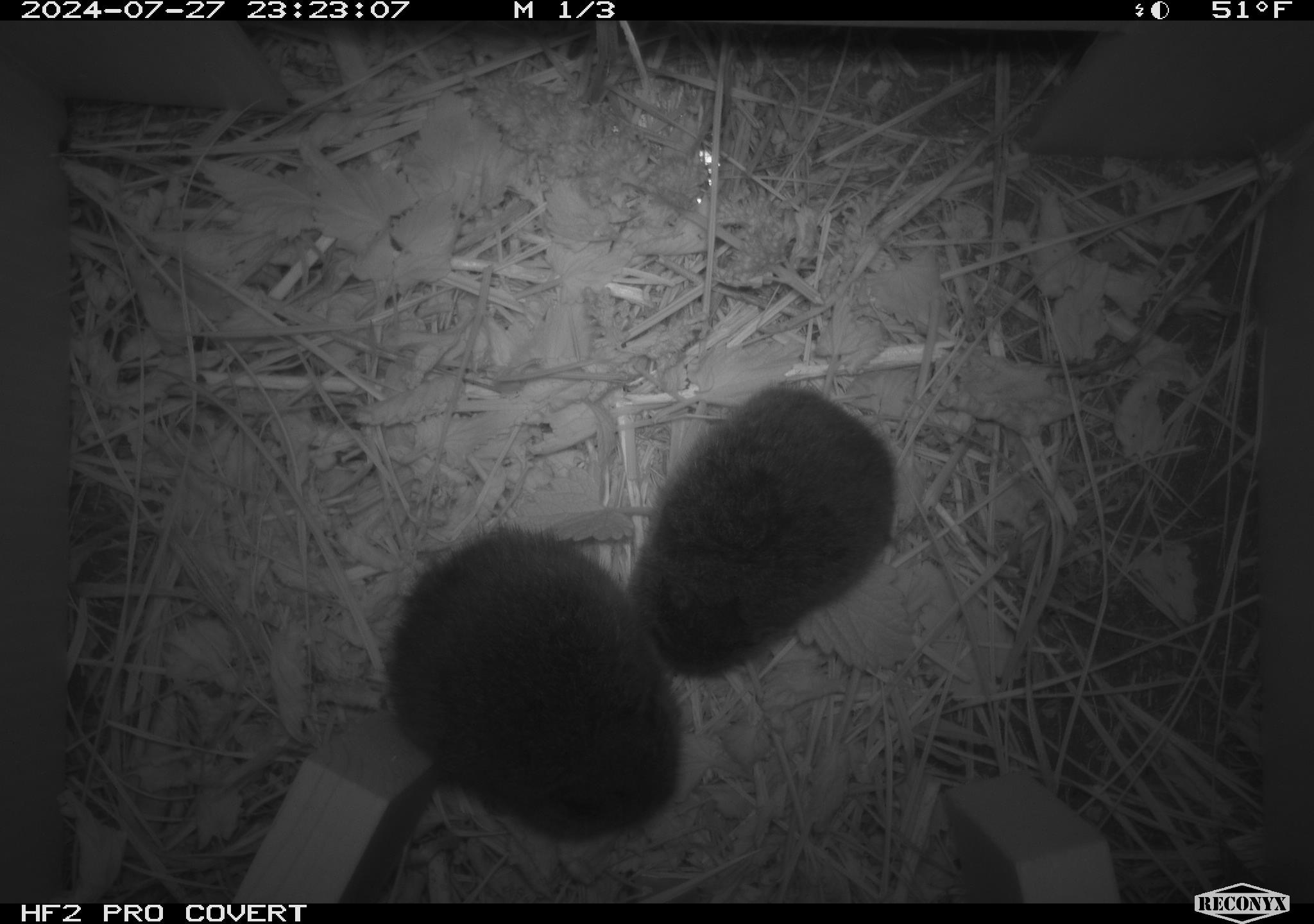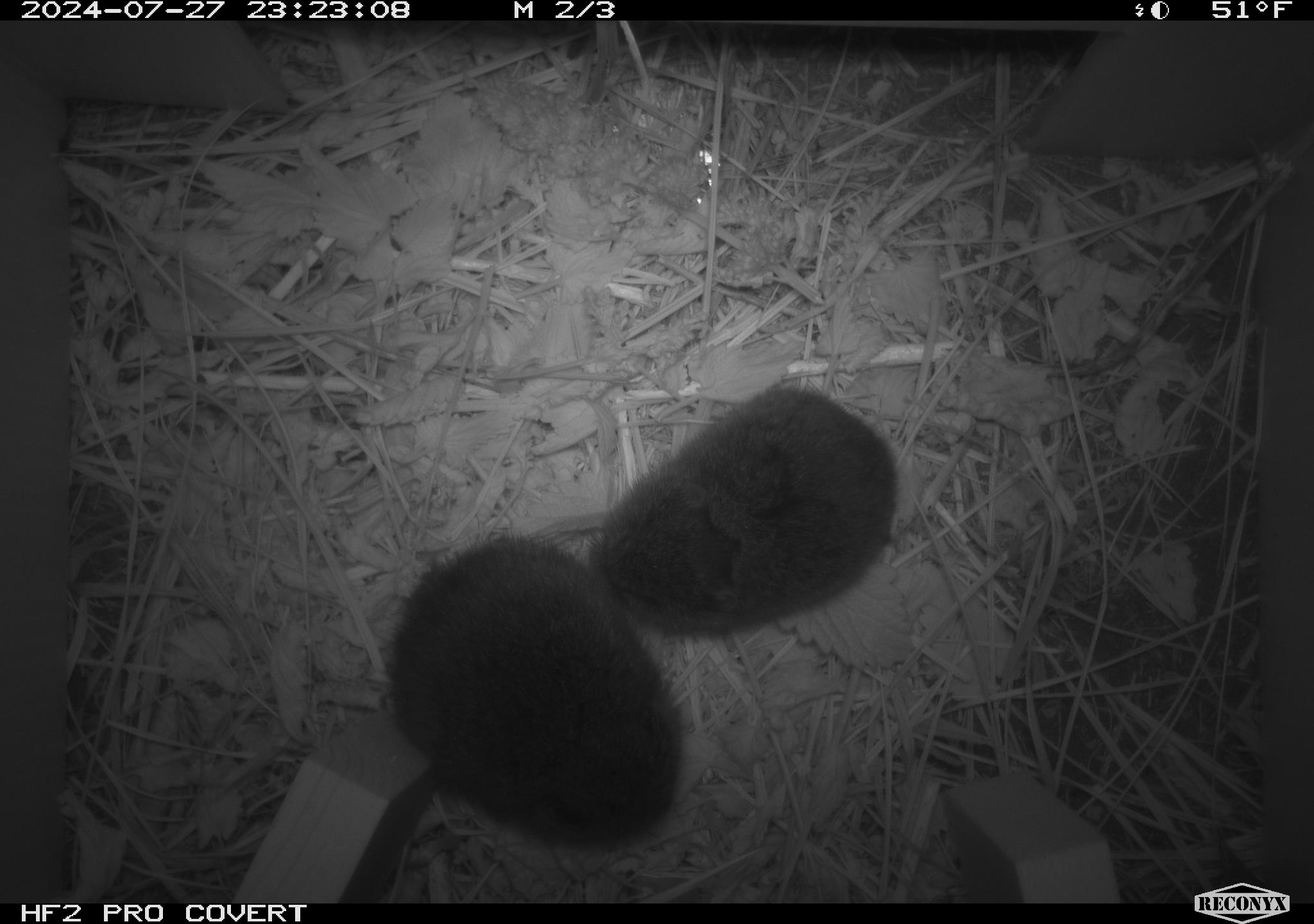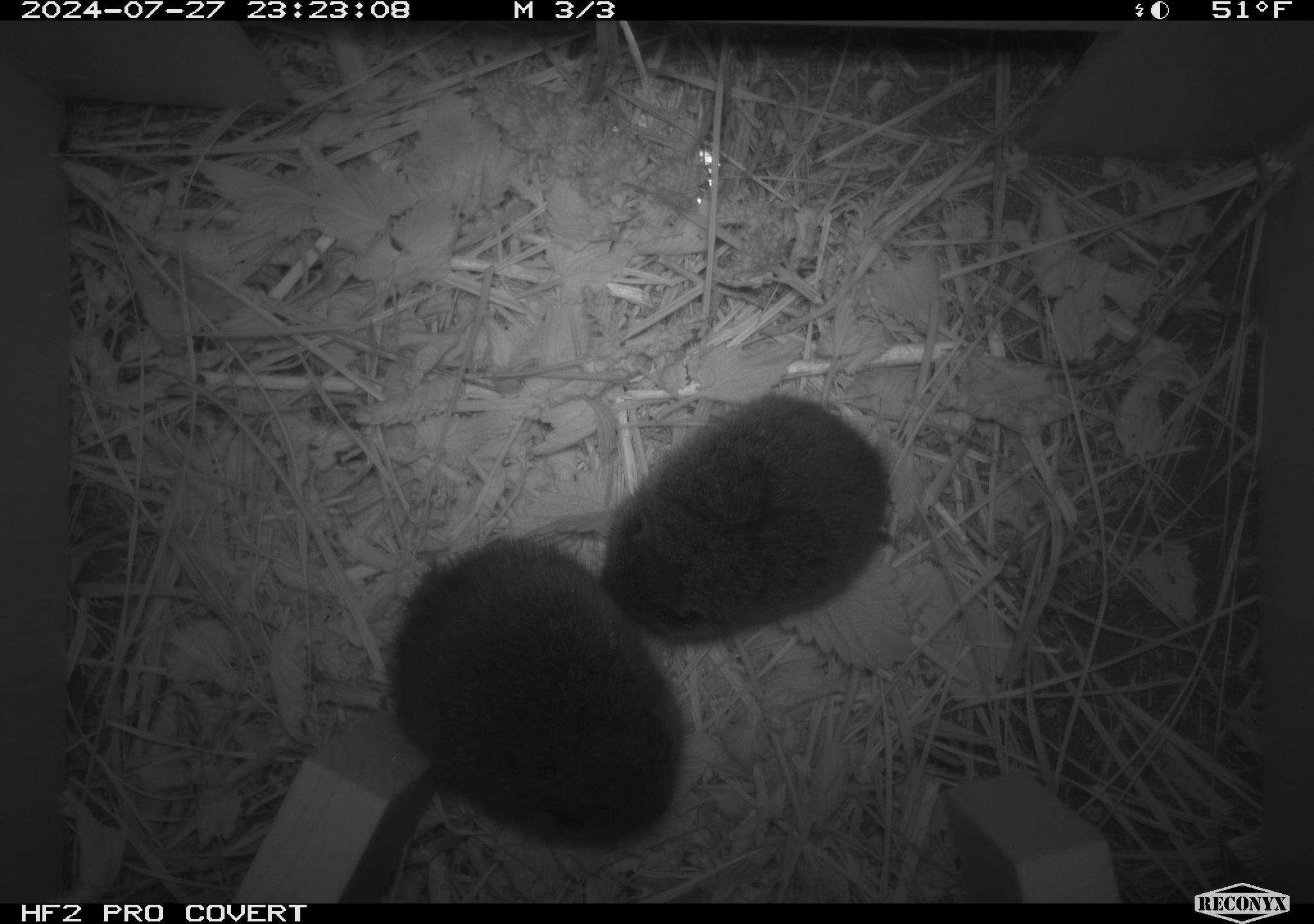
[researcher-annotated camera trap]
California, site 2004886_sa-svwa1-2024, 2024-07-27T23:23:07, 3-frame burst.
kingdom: Animalia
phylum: Chordata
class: Mammalia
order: Rodentia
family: Cricetidae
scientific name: Arvicolinae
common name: voles, lemmings, and muskrats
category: arvicolinae subfamily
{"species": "arvicolinae subfamily (voles, lemmings, and muskrats) (Arvicolinae)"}